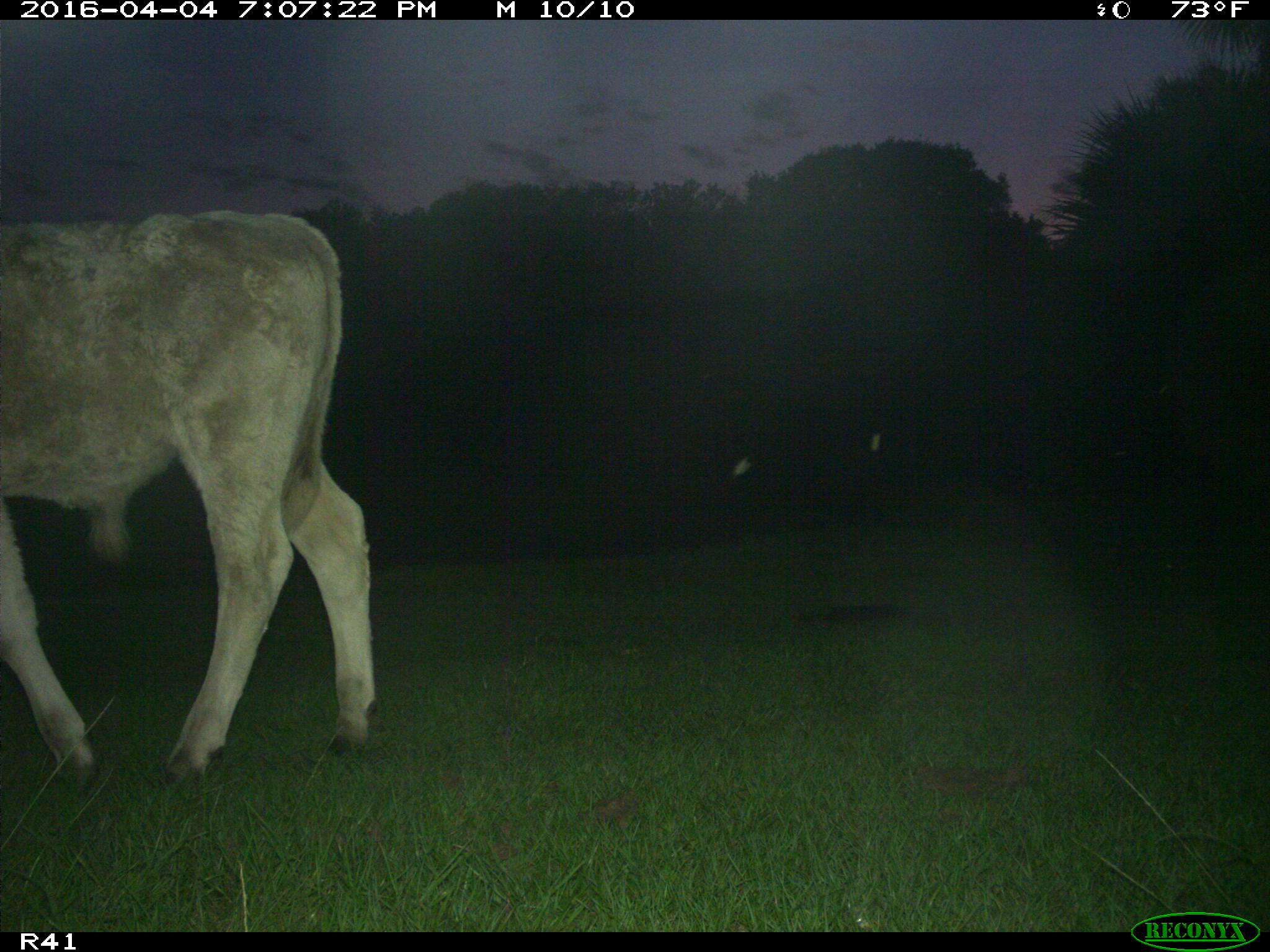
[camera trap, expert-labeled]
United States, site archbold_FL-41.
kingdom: Animalia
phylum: Chordata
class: Mammalia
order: Artiodactyla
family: Bovidae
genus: Bos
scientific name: Bos taurus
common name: domestic cow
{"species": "Bos taurus (domestic cow)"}